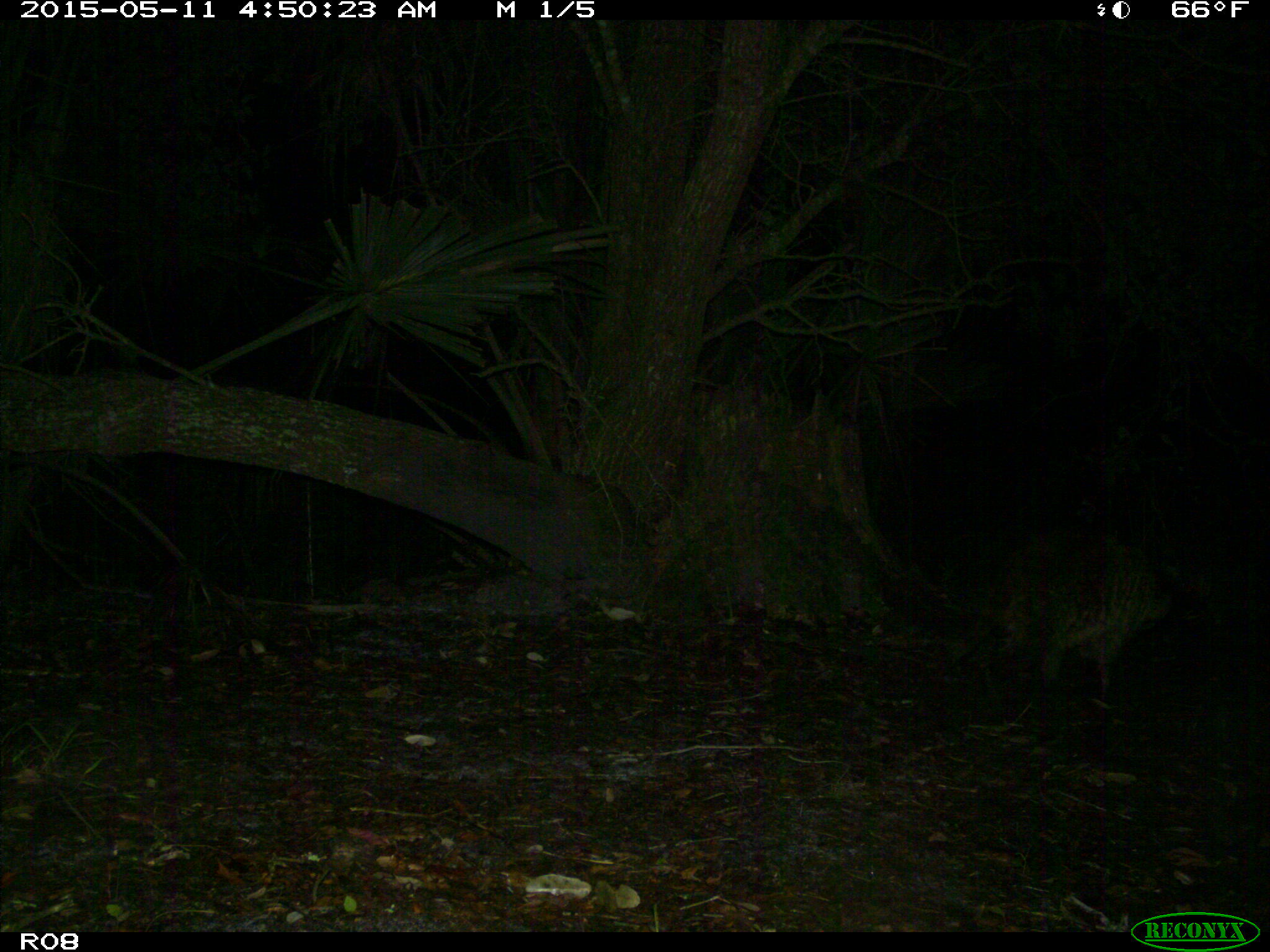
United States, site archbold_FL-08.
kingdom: Animalia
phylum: Chordata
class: Mammalia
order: Carnivora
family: Procyonidae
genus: Procyon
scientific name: Procyon lotor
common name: common raccoon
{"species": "Procyon lotor (common raccoon)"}